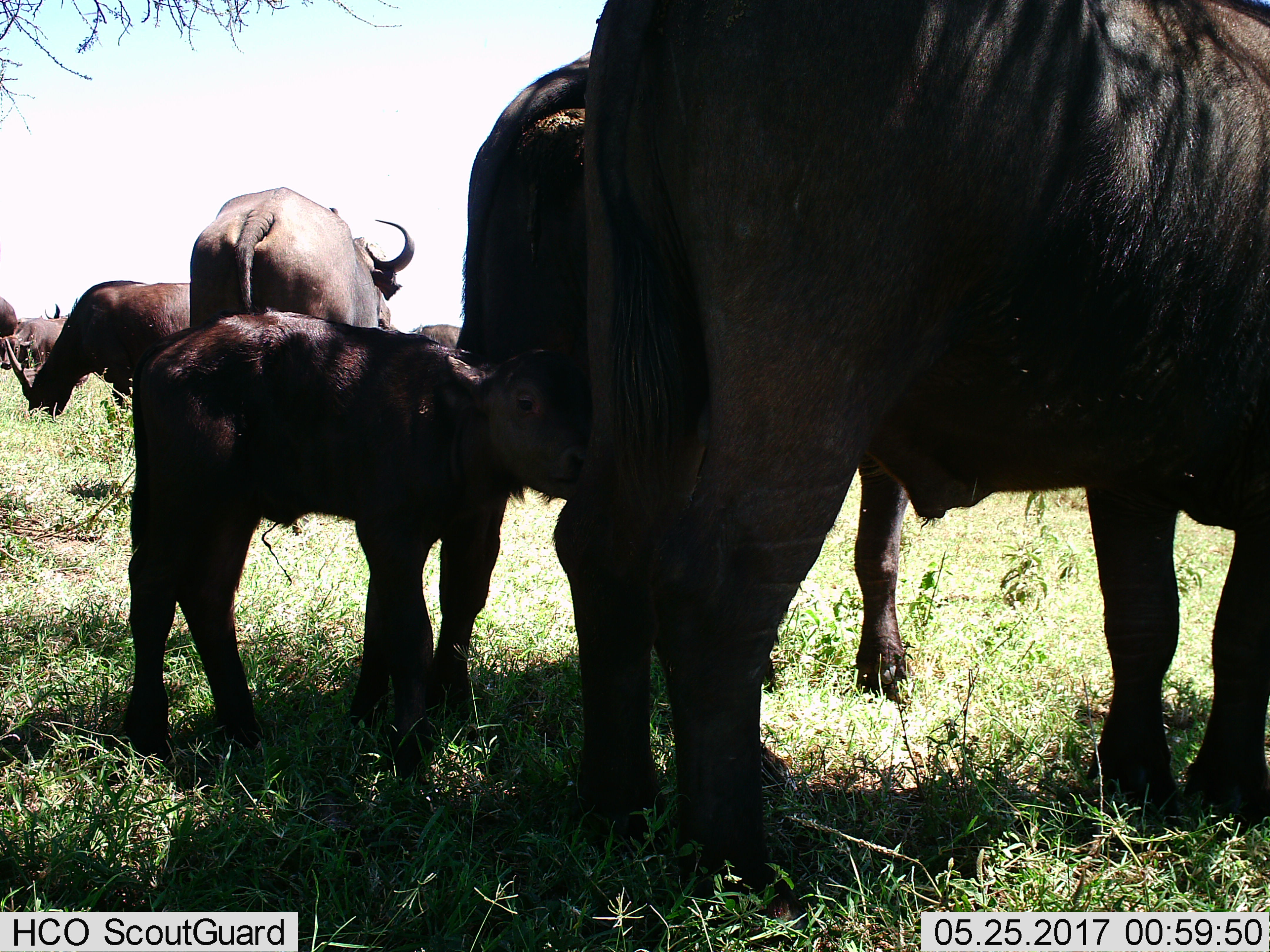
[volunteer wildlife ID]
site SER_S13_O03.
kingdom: Animalia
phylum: Chordata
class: Mammalia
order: Artiodactyla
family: Bovidae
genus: Syncerus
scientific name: Syncerus caffer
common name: african buffalo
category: buffalo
Buffalo (african buffalo) (Syncerus caffer), count 9. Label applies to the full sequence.